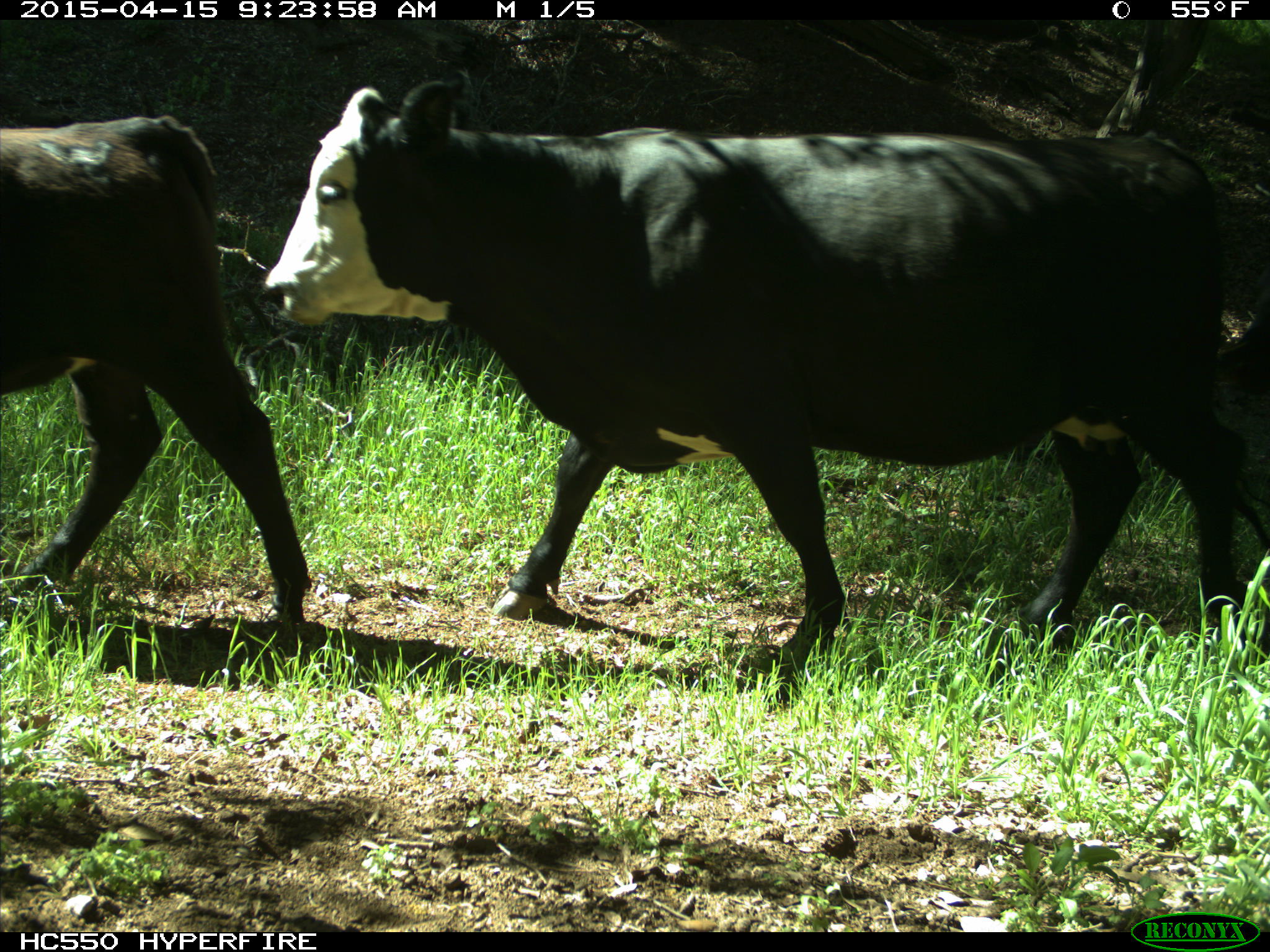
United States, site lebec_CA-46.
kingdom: Animalia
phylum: Chordata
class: Mammalia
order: Artiodactyla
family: Bovidae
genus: Bos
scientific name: Bos taurus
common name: domestic cow